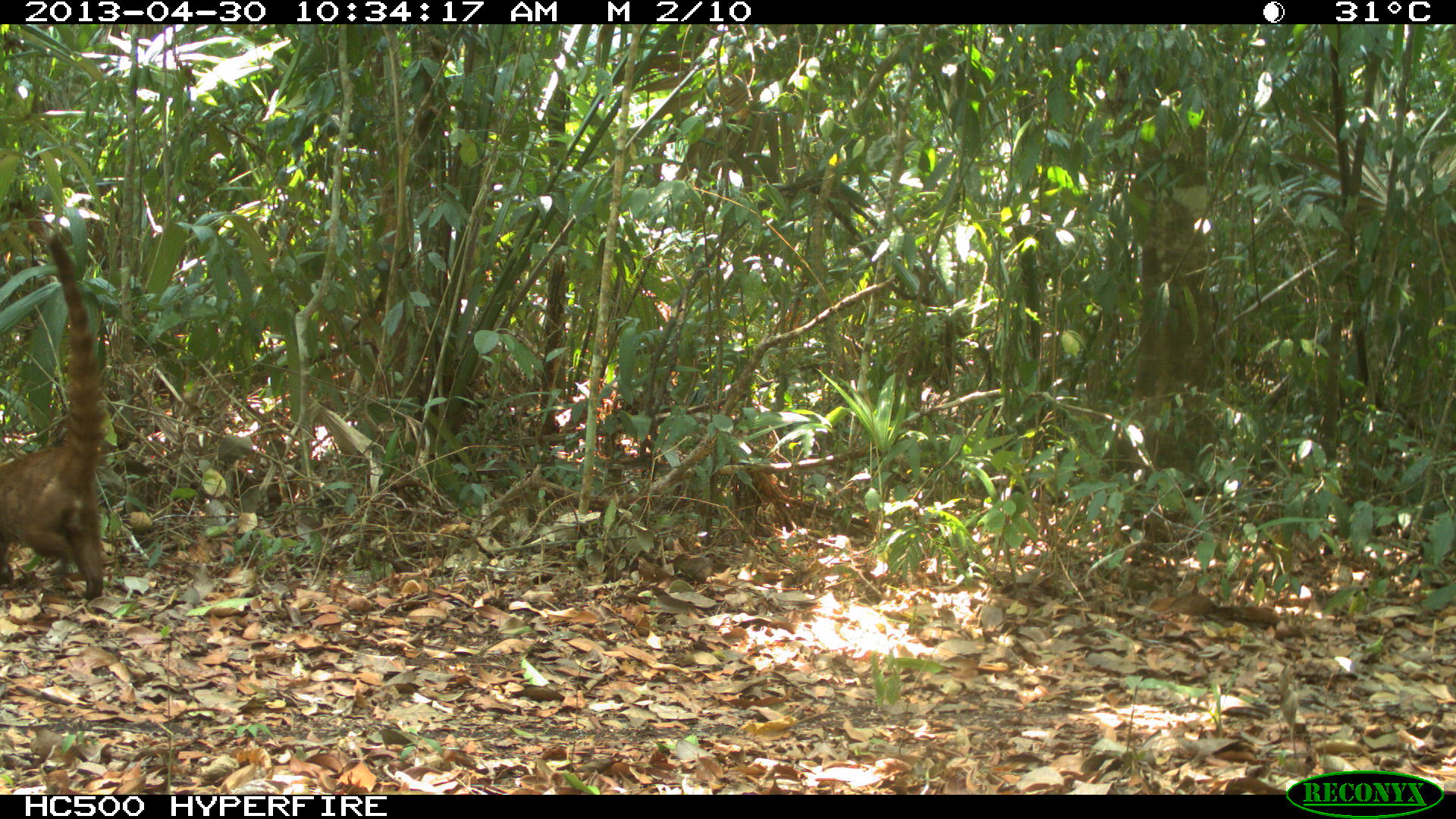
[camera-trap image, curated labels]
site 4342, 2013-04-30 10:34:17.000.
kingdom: Animalia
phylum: Chordata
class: Mammalia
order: Carnivora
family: Procyonidae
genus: Nasua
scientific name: Nasua narica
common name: white-nosed coati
Nasua narica (white-nosed coati), count 1, sex male.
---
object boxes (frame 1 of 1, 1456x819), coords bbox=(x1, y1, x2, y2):
nasua narica: bbox=(0, 233, 106, 601)